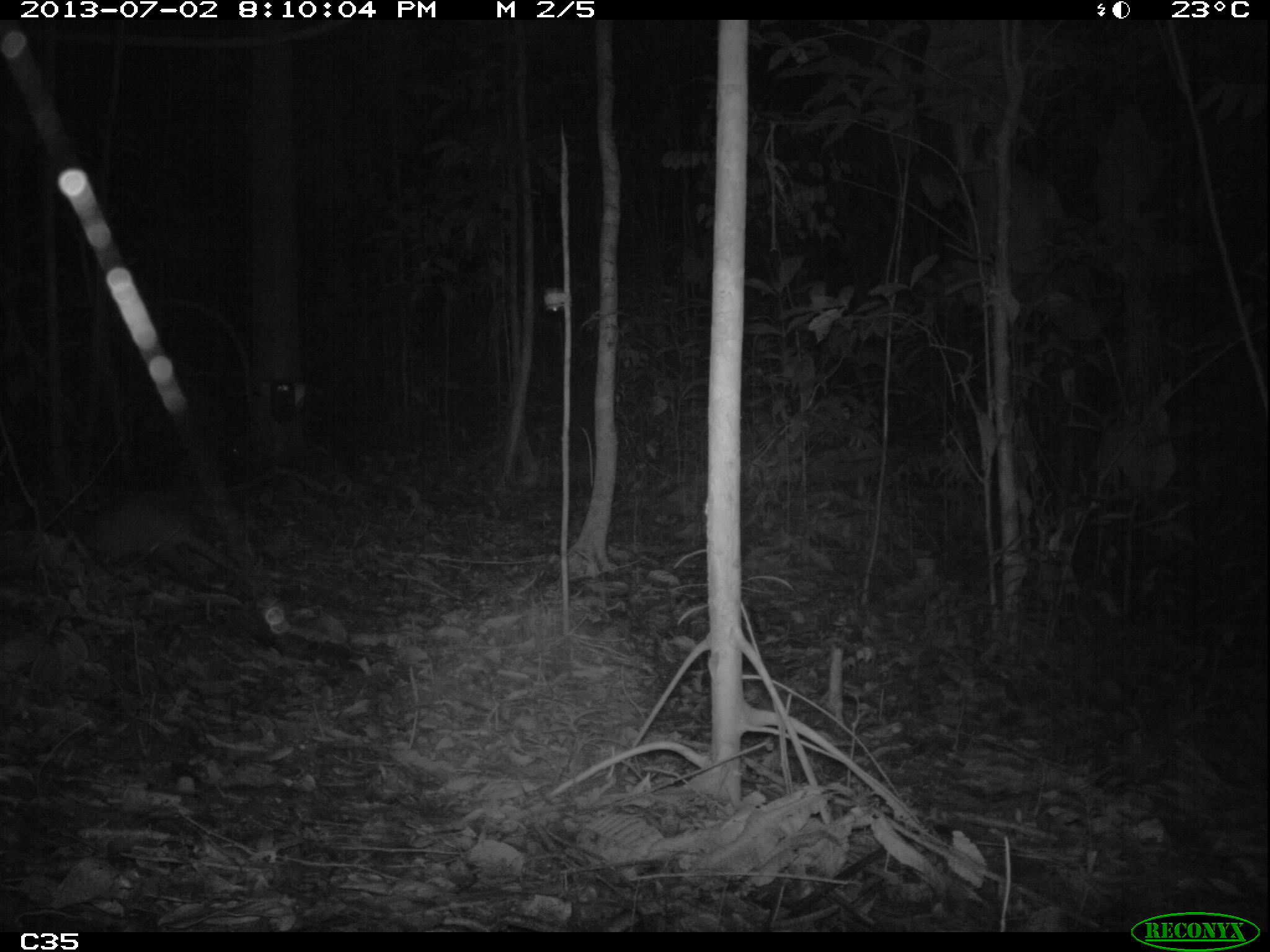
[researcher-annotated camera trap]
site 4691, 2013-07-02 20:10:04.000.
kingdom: Animalia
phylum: Chordata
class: Mammalia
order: Cingulata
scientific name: Cingulata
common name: armadillo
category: unknown armadillo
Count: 1.